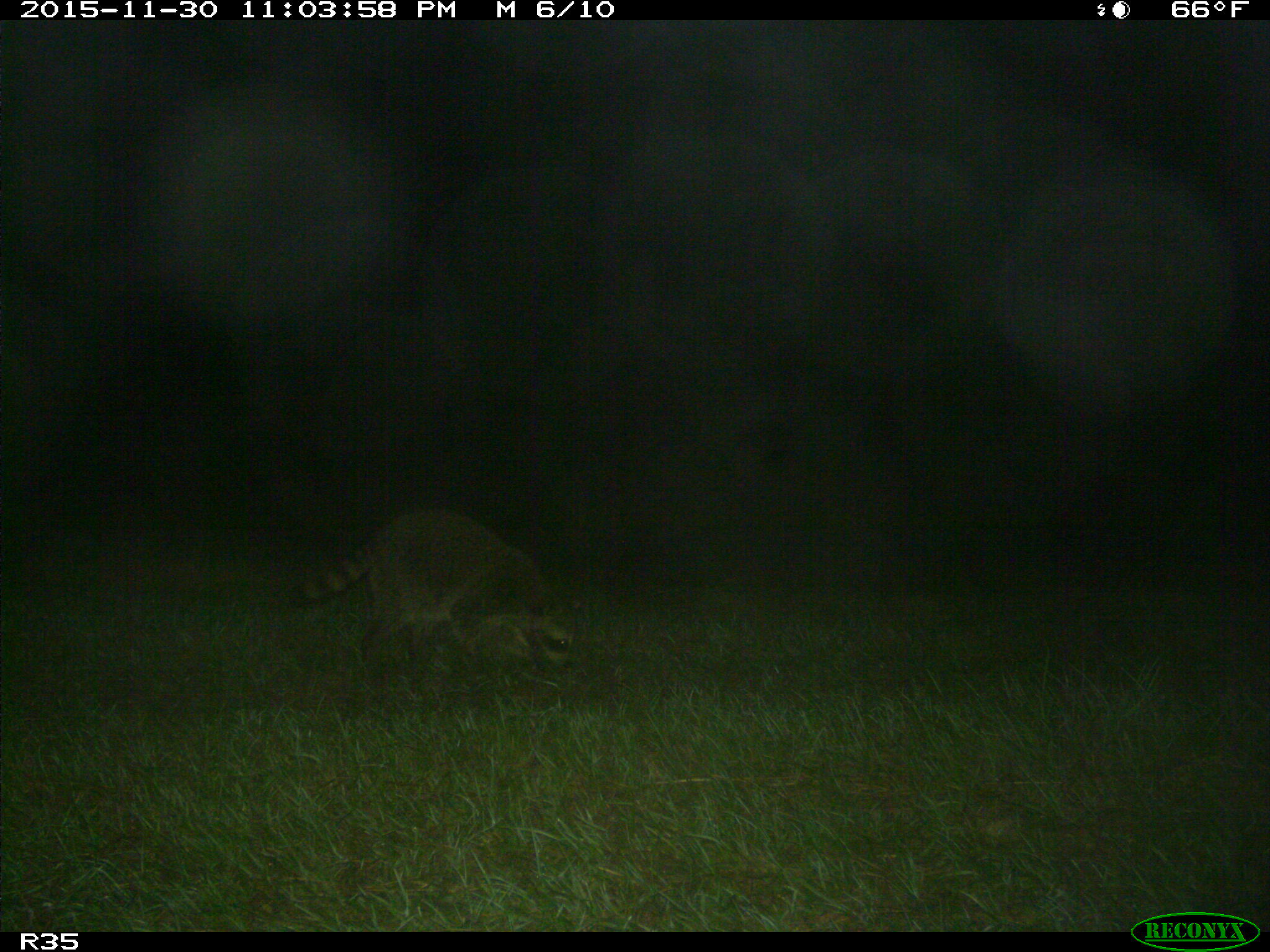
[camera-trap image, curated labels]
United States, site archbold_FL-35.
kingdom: Animalia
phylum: Chordata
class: Mammalia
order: Carnivora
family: Procyonidae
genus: Procyon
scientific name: Procyon lotor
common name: common raccoon